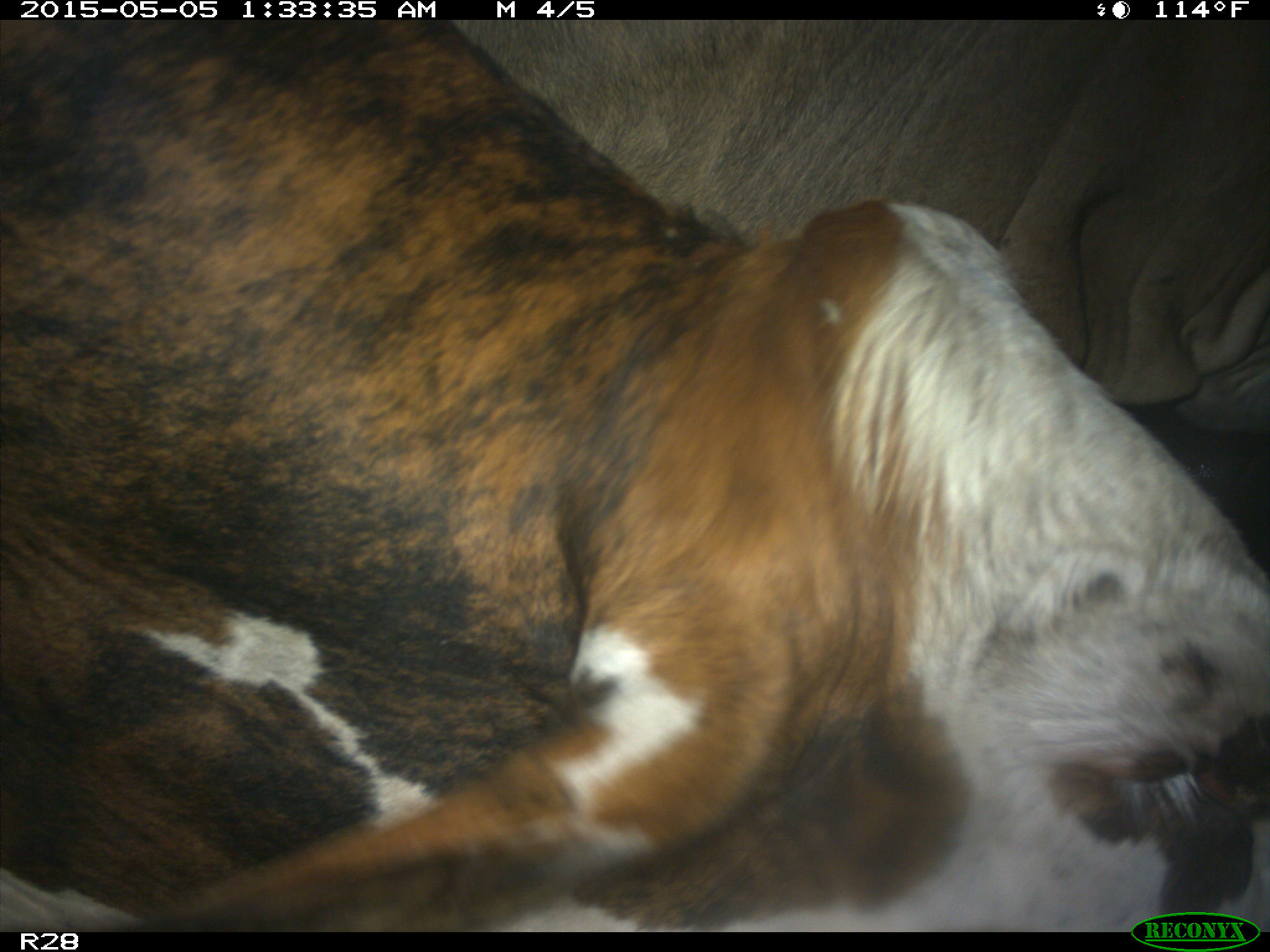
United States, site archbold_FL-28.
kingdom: Animalia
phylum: Chordata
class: Mammalia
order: Artiodactyla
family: Bovidae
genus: Bos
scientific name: Bos taurus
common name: domestic cow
Bos taurus (domestic cow).